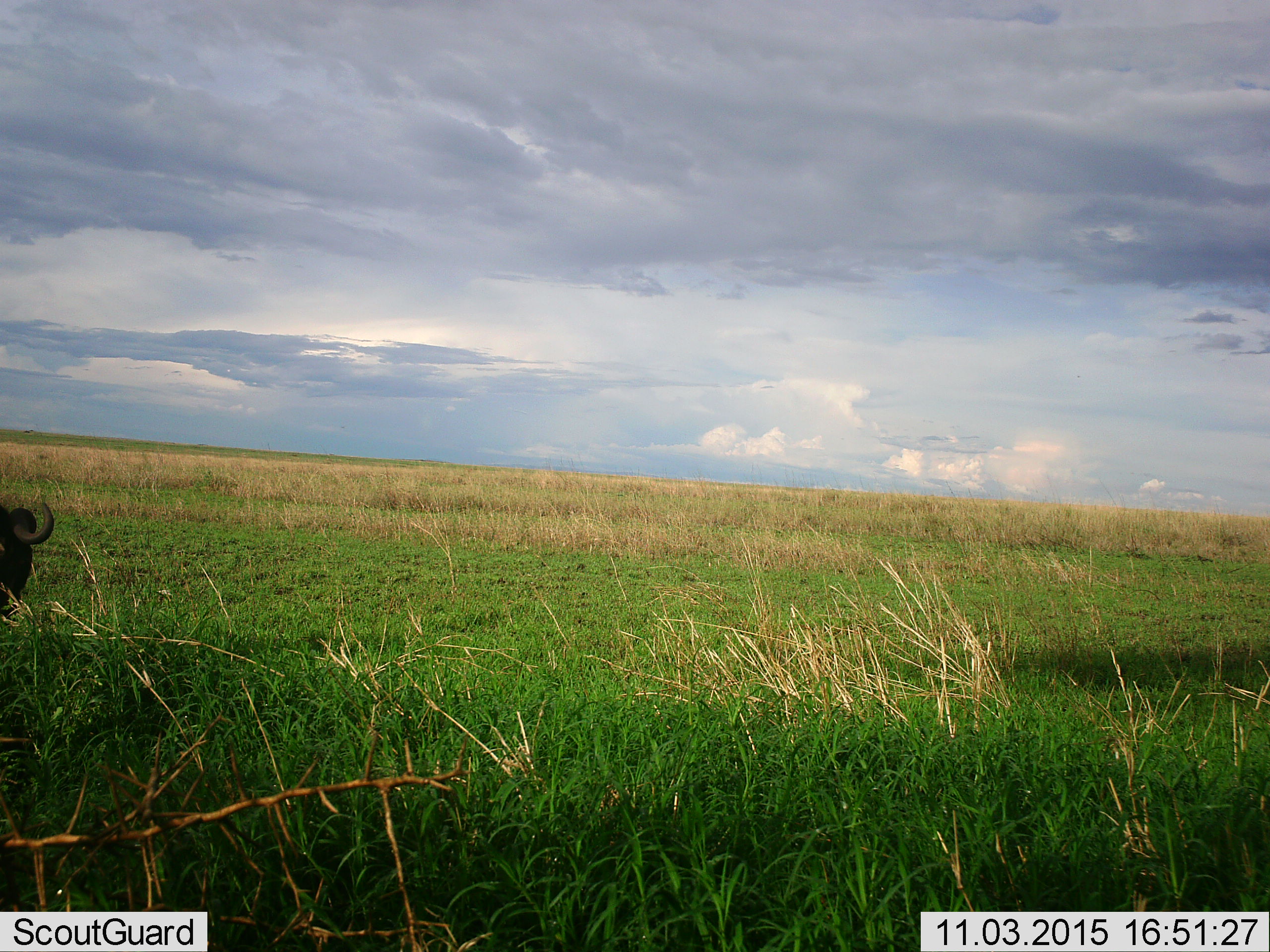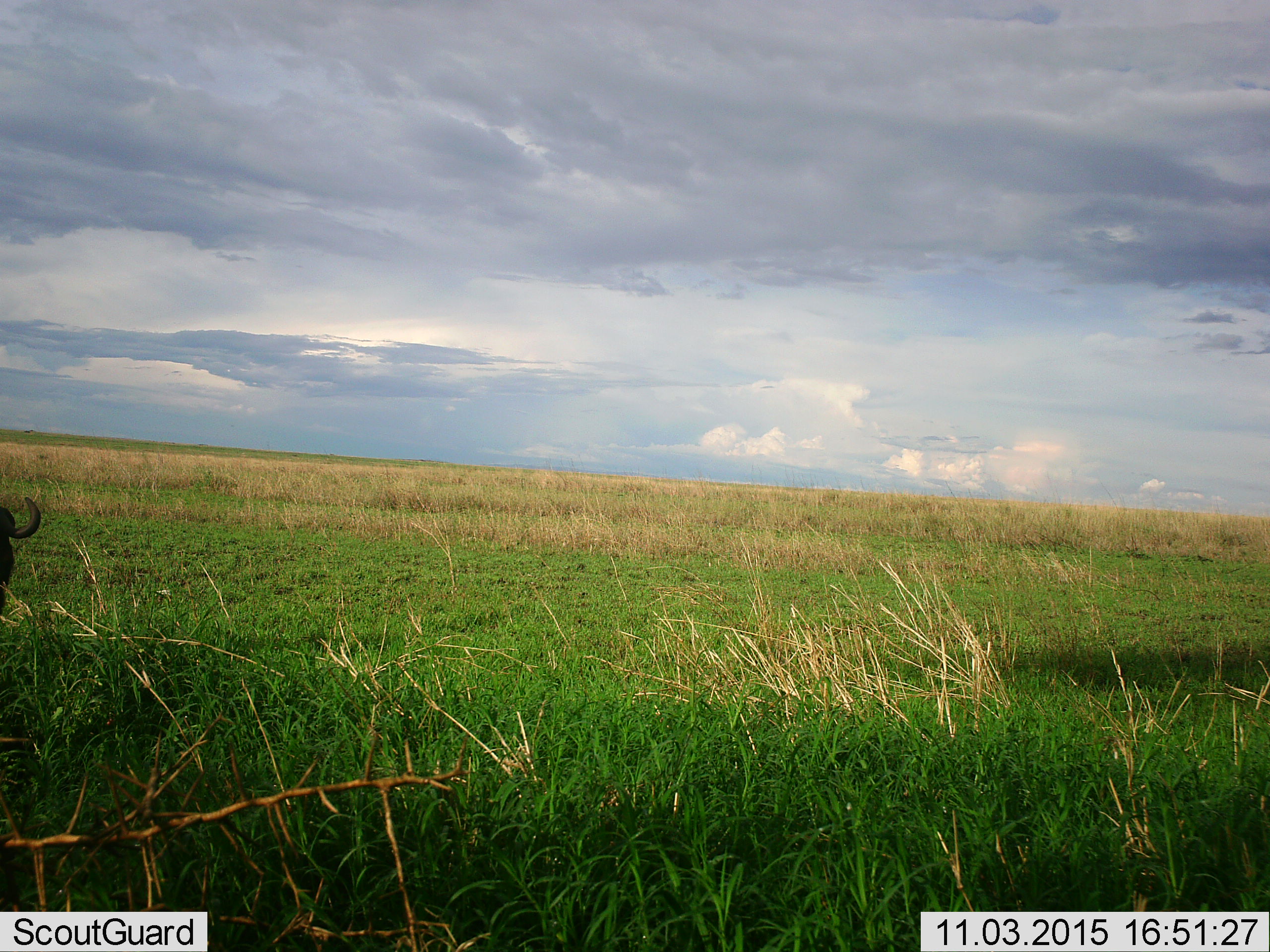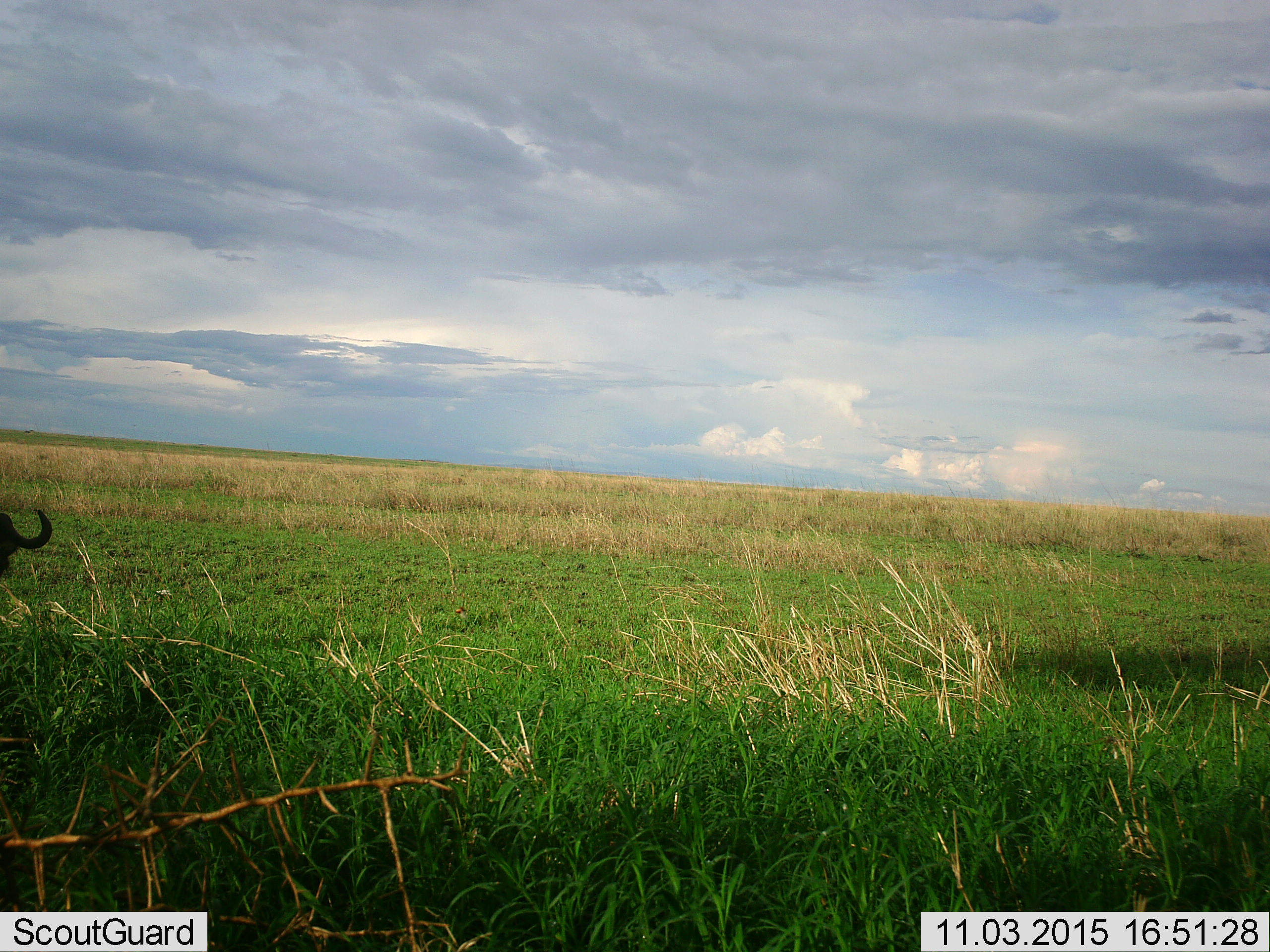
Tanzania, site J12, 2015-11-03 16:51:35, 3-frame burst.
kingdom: Animalia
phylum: Chordata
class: Mammalia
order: Artiodactyla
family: Bovidae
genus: Syncerus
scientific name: Syncerus caffer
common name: cape buffalo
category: buffalo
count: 1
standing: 33%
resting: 0%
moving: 33%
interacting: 0%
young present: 0%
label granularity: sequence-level